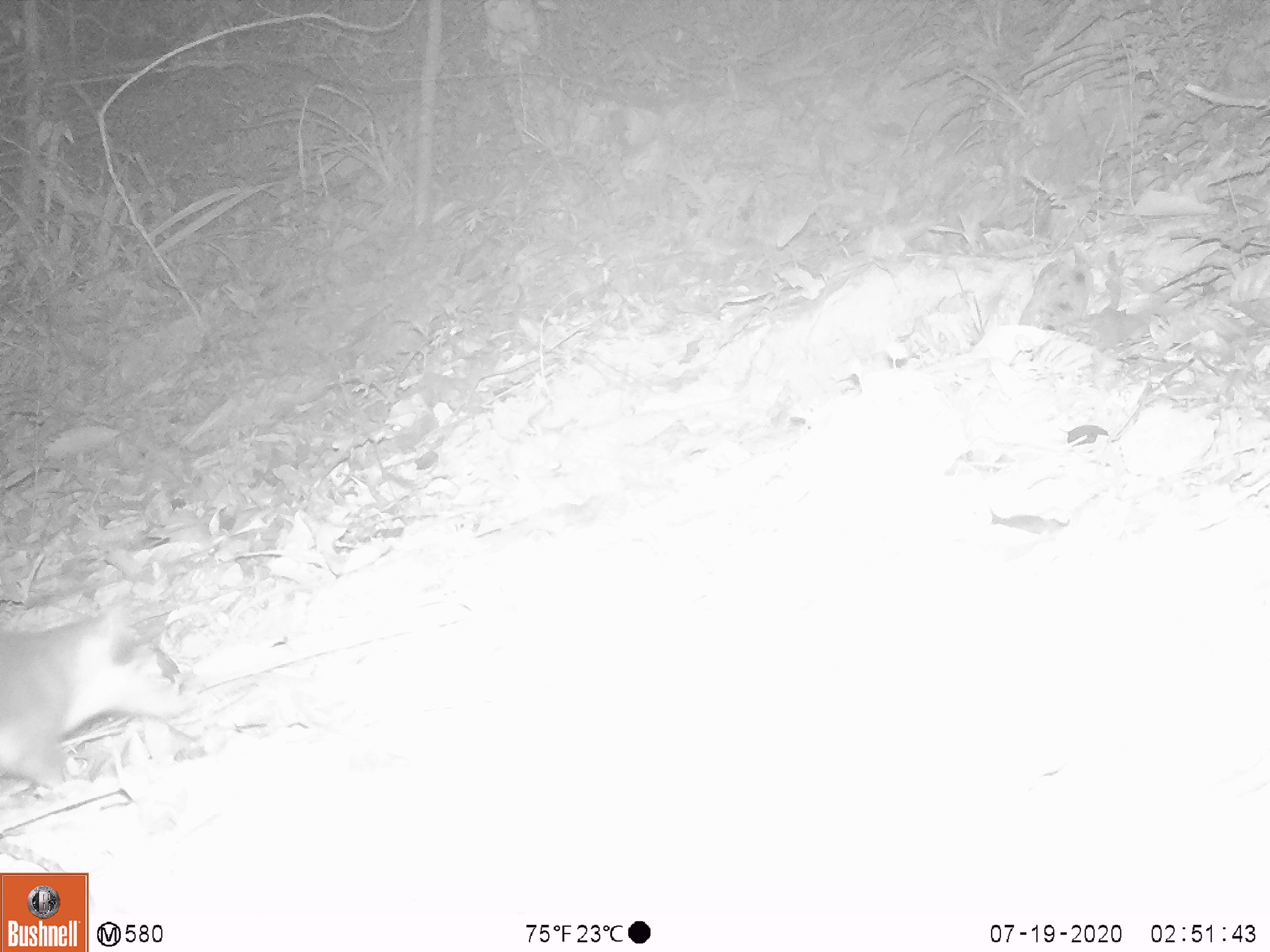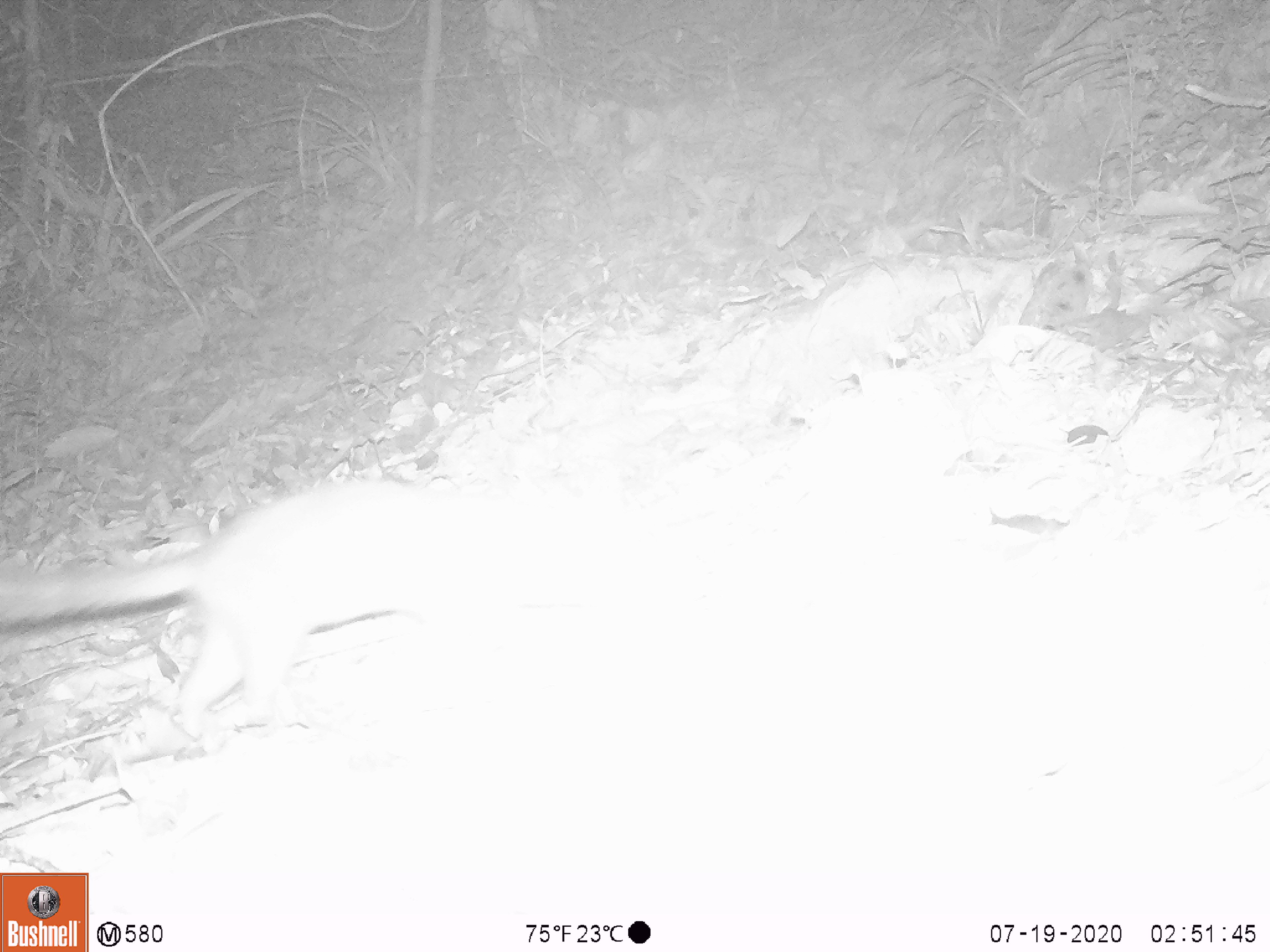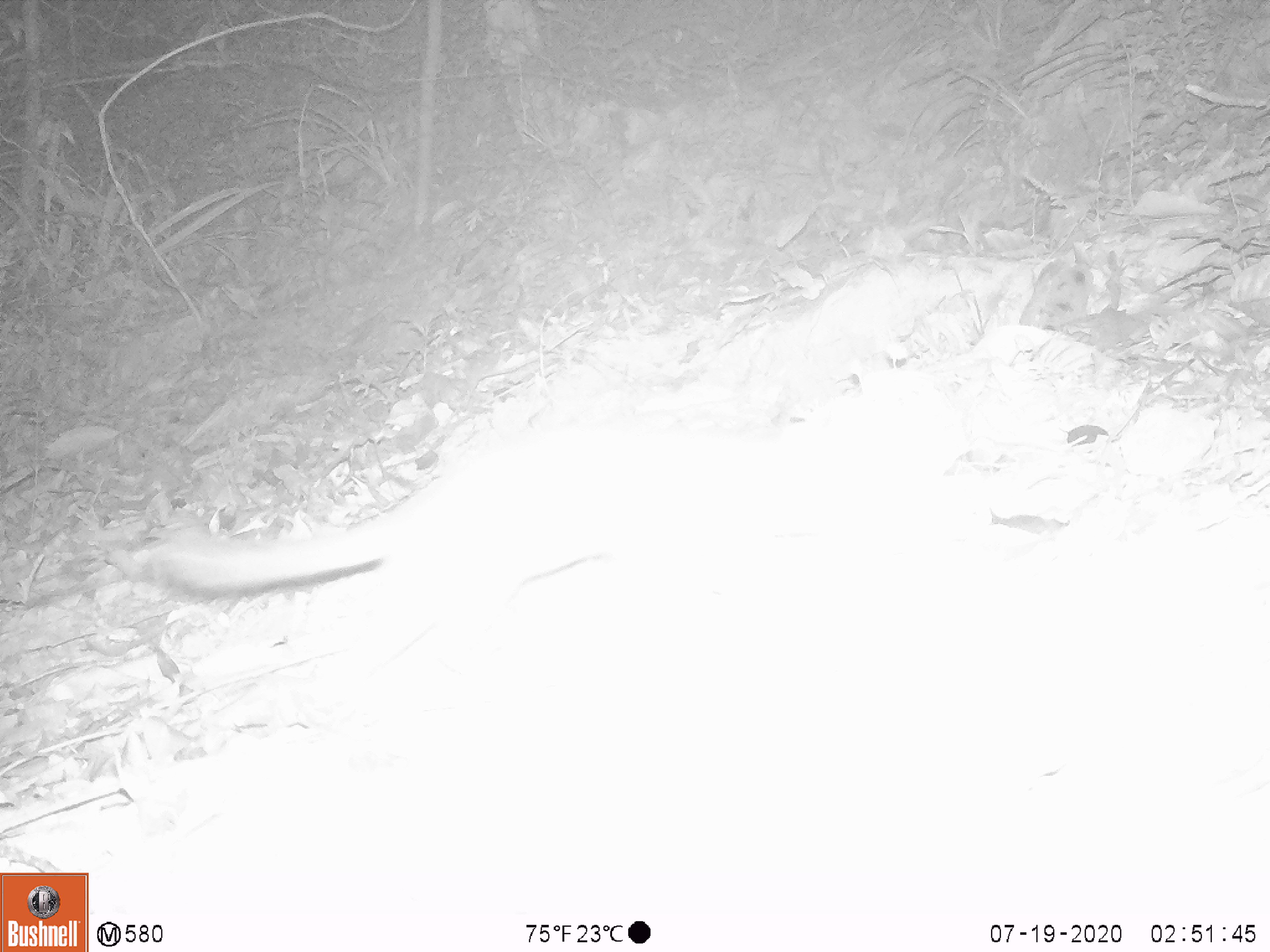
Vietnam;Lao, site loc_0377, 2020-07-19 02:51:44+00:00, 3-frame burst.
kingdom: Animalia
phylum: Chordata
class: Mammalia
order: Carnivora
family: Mustelidae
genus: Melogale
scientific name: Melogale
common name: ferret badger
Ferret badger (Melogale). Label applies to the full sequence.